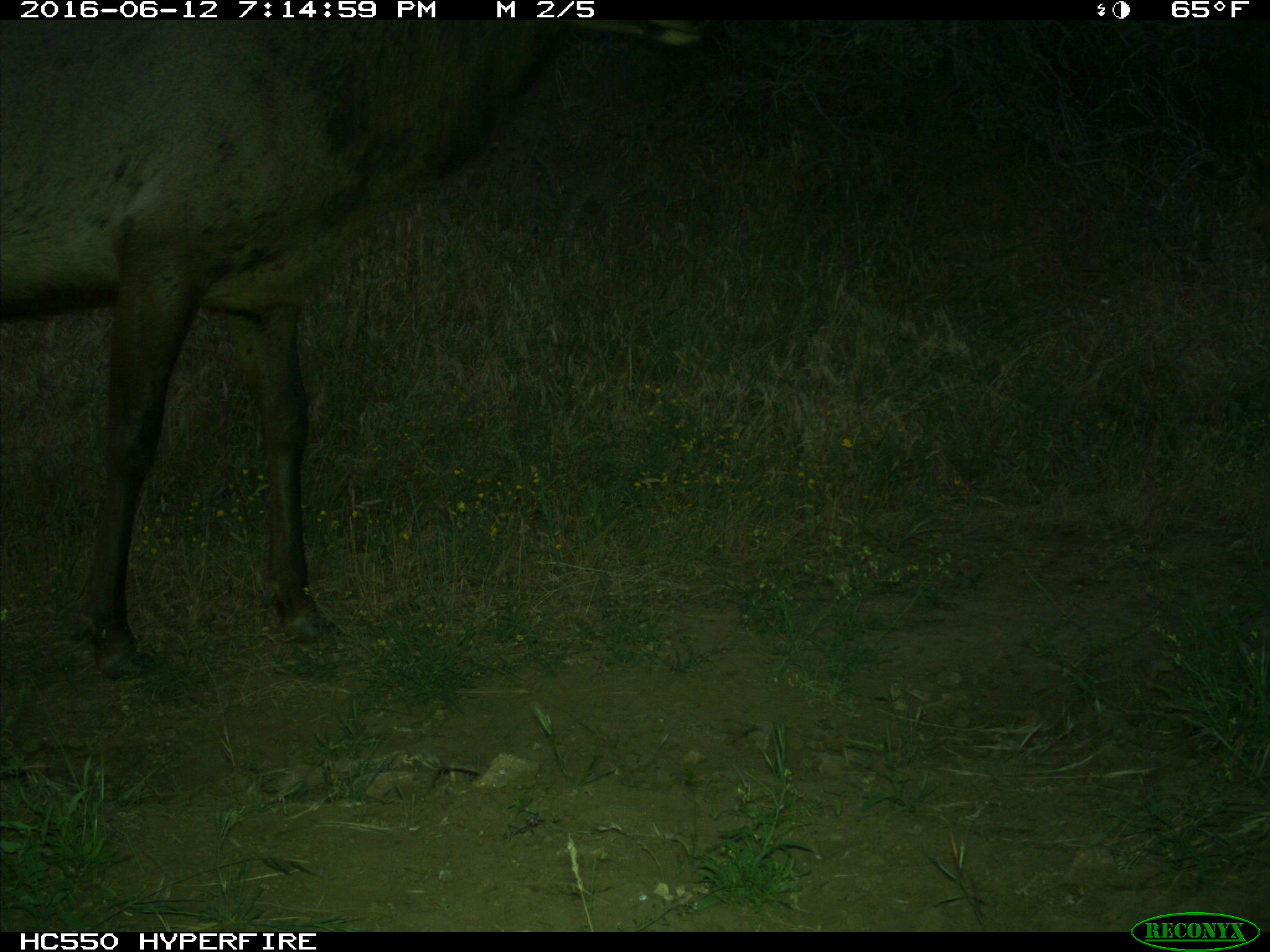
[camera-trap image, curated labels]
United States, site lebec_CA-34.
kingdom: Animalia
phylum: Chordata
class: Mammalia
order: Artiodactyla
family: Cervidae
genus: Cervus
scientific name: Cervus canadensis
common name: elk